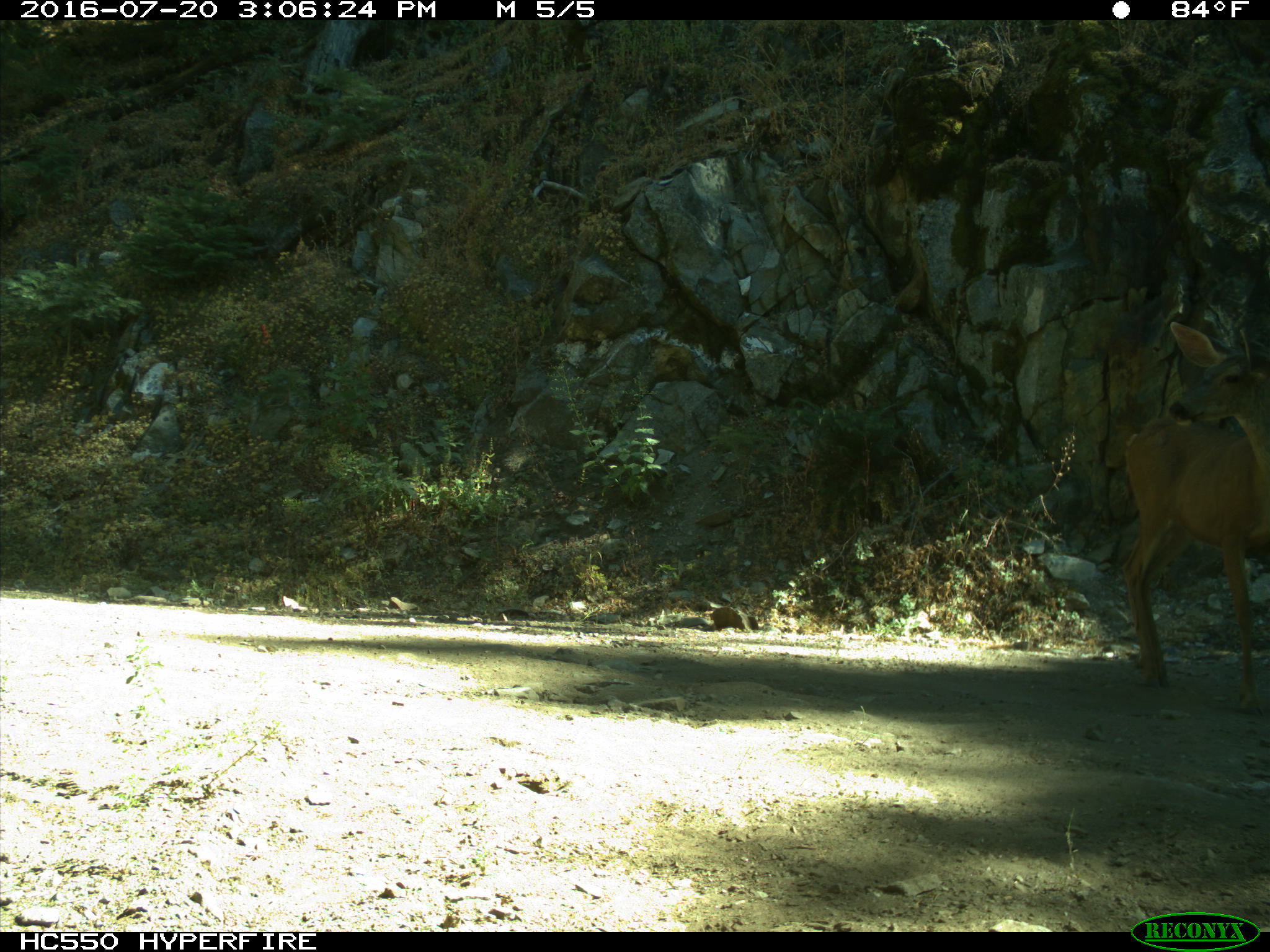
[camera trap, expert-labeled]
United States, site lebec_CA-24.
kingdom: Animalia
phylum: Chordata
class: Mammalia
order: Artiodactyla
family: Cervidae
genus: Odocoileus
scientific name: Odocoileus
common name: deer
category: unidentified deer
Unidentified deer (deer) (Odocoileus).